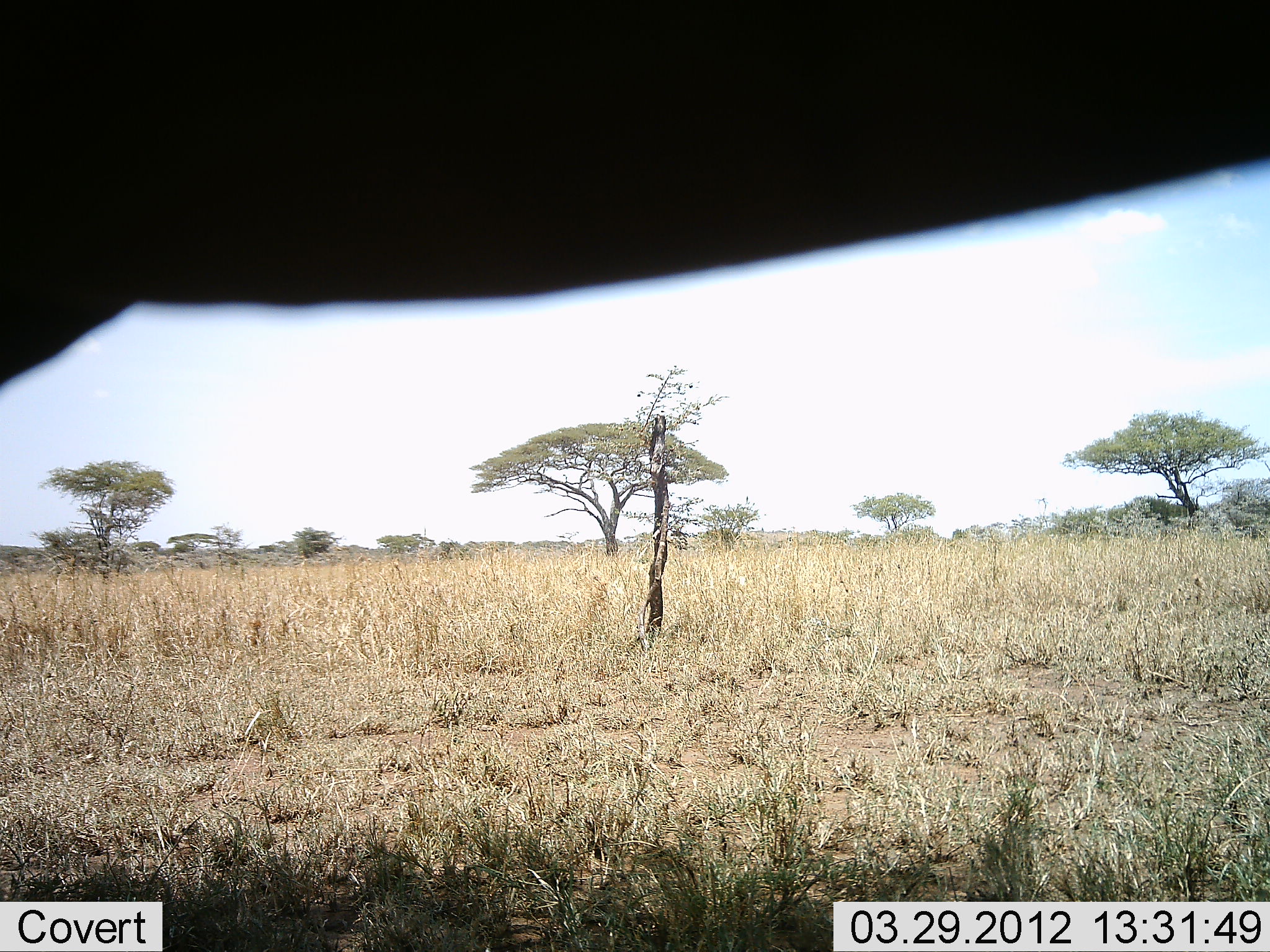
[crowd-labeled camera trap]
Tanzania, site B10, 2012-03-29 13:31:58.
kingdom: Animalia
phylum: Chordata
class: Mammalia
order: Artiodactyla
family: Bovidae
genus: Connochaetes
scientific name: Connochaetes taurinus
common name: blue wildebeest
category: wildebeest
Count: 1.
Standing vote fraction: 38%.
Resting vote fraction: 0%.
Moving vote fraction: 38%.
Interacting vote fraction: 25%.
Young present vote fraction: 0%.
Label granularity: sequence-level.